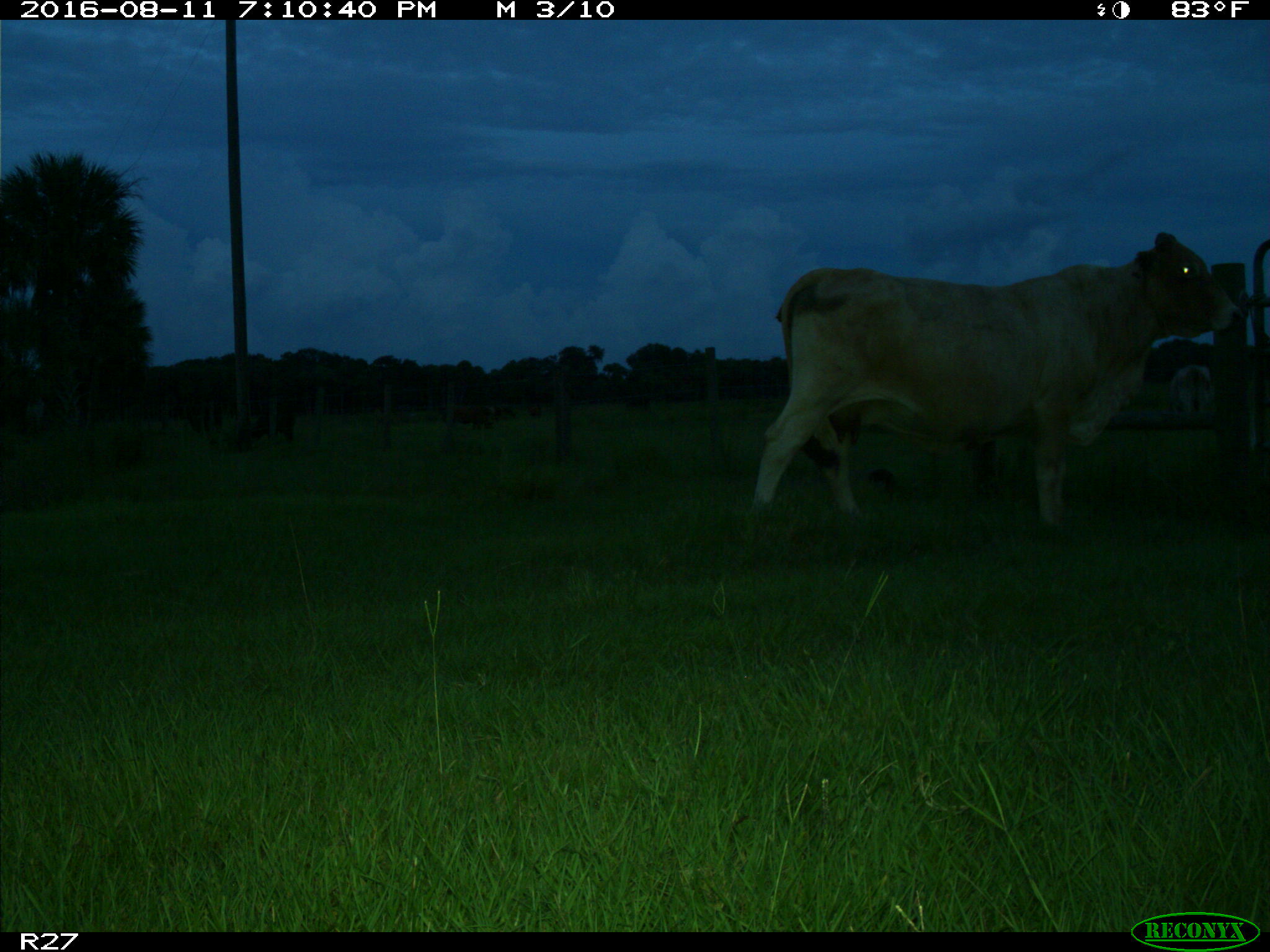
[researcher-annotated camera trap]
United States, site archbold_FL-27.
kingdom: Animalia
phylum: Chordata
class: Mammalia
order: Artiodactyla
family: Bovidae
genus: Bos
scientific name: Bos taurus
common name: domestic cow